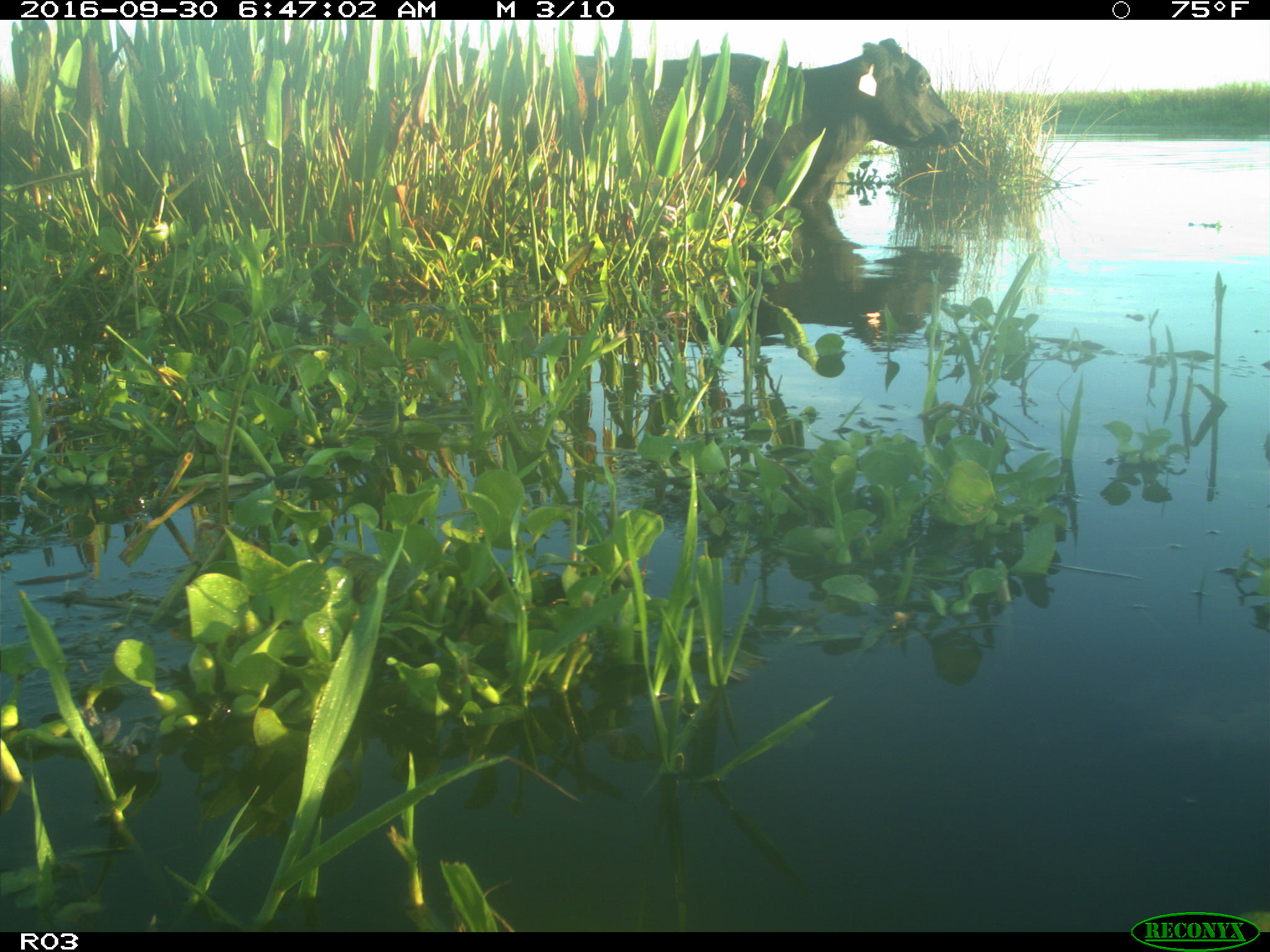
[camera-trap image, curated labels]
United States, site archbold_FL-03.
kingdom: Animalia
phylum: Chordata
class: Mammalia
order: Artiodactyla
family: Bovidae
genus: Bos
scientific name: Bos taurus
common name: domestic cow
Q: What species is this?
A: Bos taurus (domestic cow).